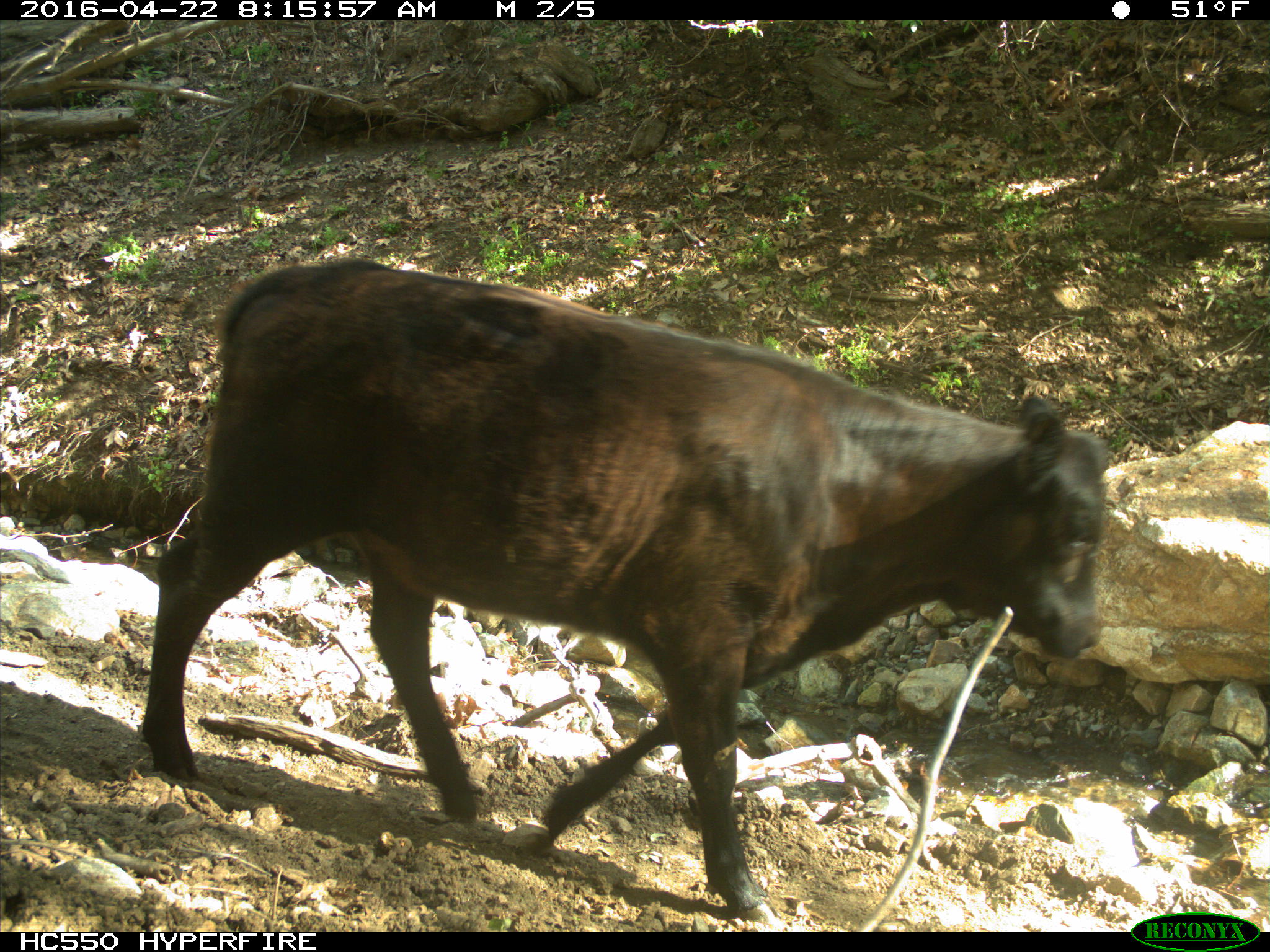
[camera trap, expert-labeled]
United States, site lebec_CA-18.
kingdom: Animalia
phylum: Chordata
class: Mammalia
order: Artiodactyla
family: Bovidae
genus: Bos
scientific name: Bos taurus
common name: domestic cow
Bos taurus (domestic cow).